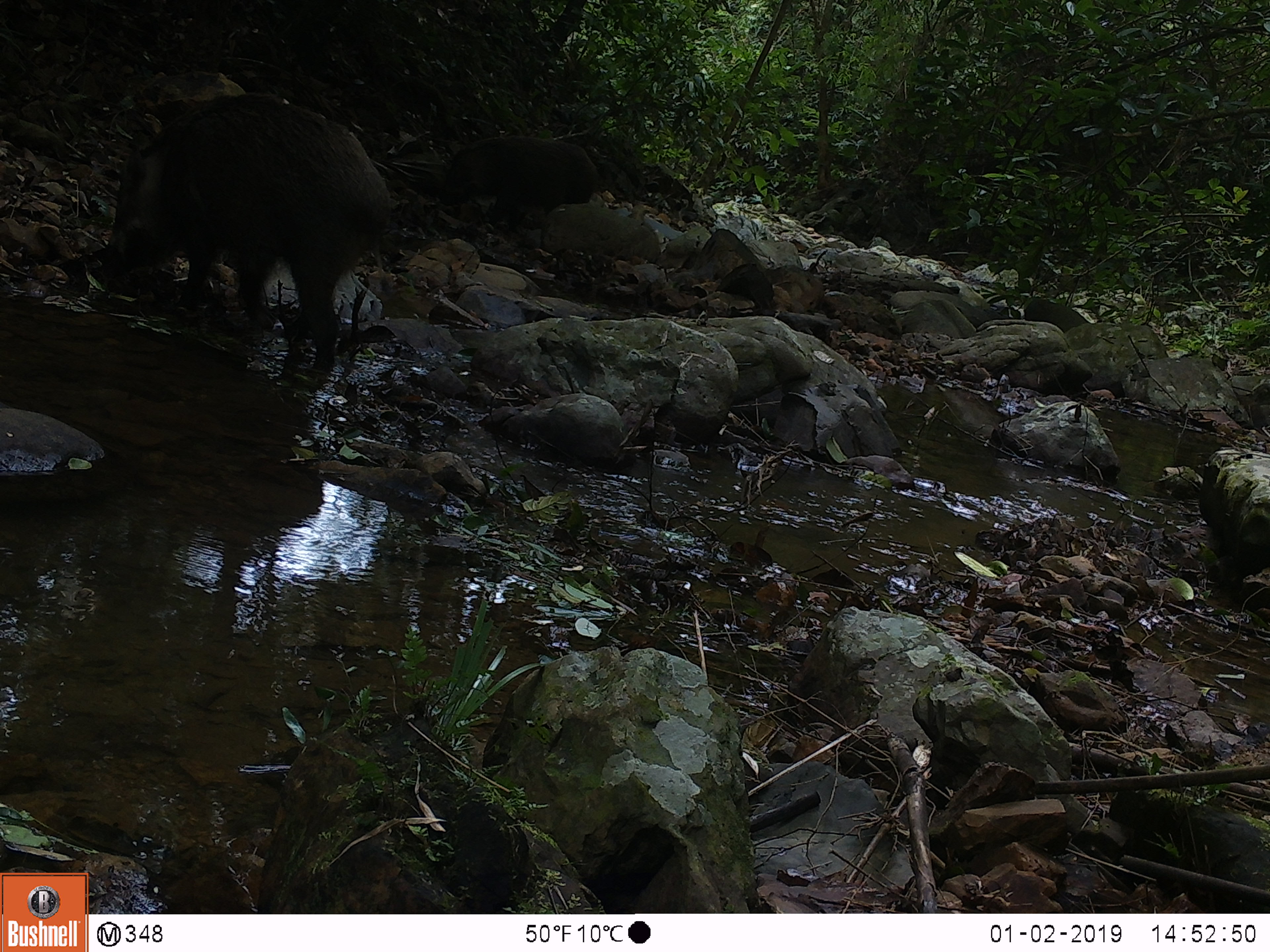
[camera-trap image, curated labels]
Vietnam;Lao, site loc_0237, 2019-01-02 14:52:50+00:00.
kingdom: Animalia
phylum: Chordata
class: Mammalia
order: Artiodactyla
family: Suidae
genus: Sus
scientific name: Sus scrofa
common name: eurasian wild pig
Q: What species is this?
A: Eurasian wild pig (Sus scrofa).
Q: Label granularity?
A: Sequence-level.